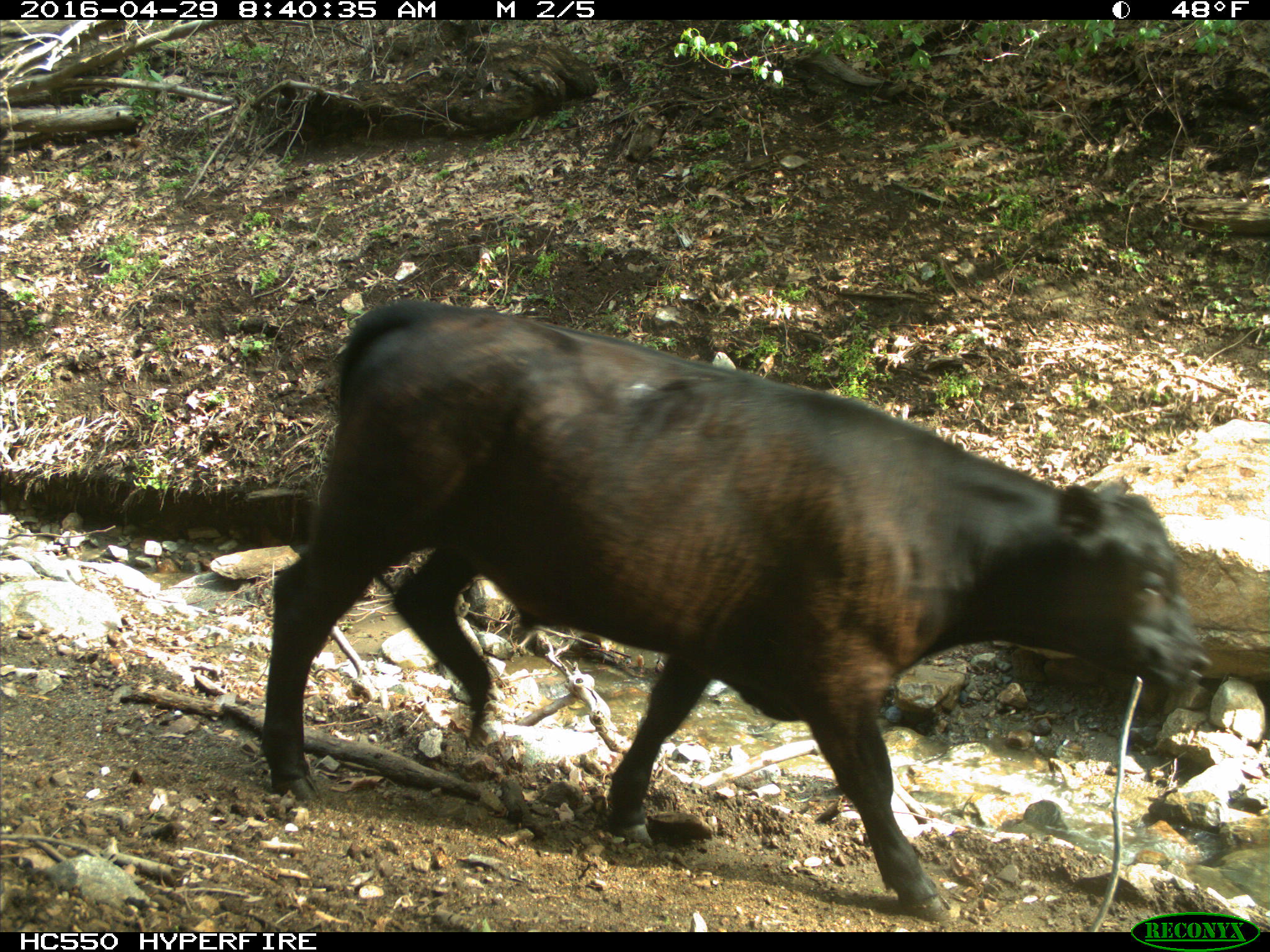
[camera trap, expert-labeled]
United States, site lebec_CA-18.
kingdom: Animalia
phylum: Chordata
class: Mammalia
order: Artiodactyla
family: Bovidae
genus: Bos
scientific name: Bos taurus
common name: domestic cow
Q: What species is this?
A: Bos taurus (domestic cow).